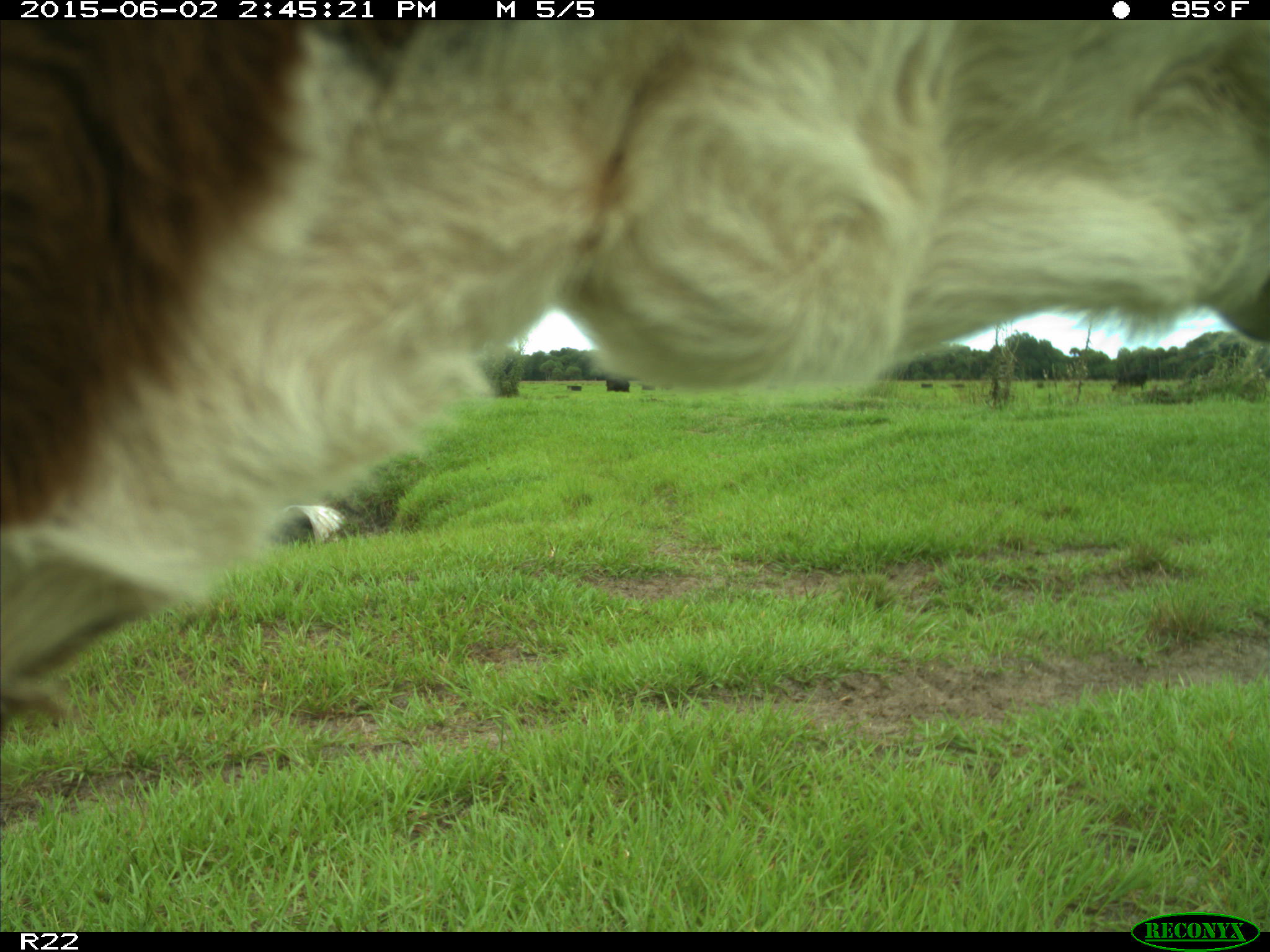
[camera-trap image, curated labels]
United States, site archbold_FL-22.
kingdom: Animalia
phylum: Chordata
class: Mammalia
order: Artiodactyla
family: Bovidae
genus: Bos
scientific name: Bos taurus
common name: domestic cow